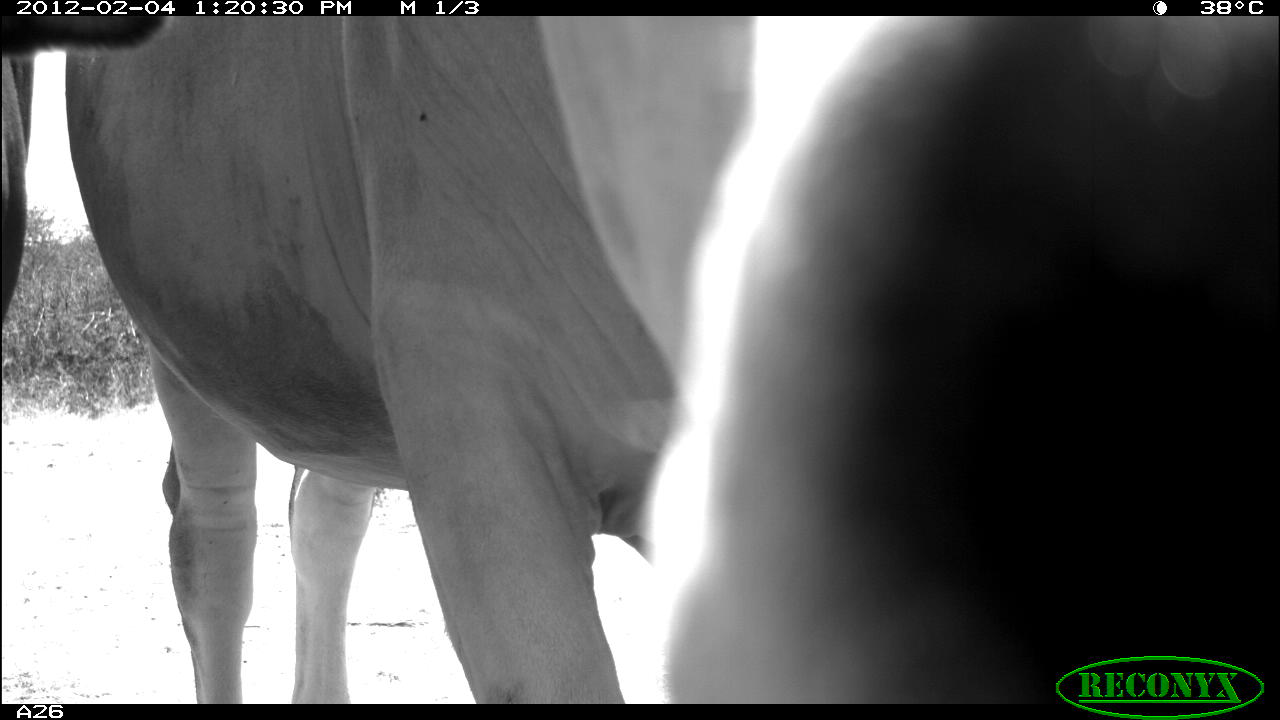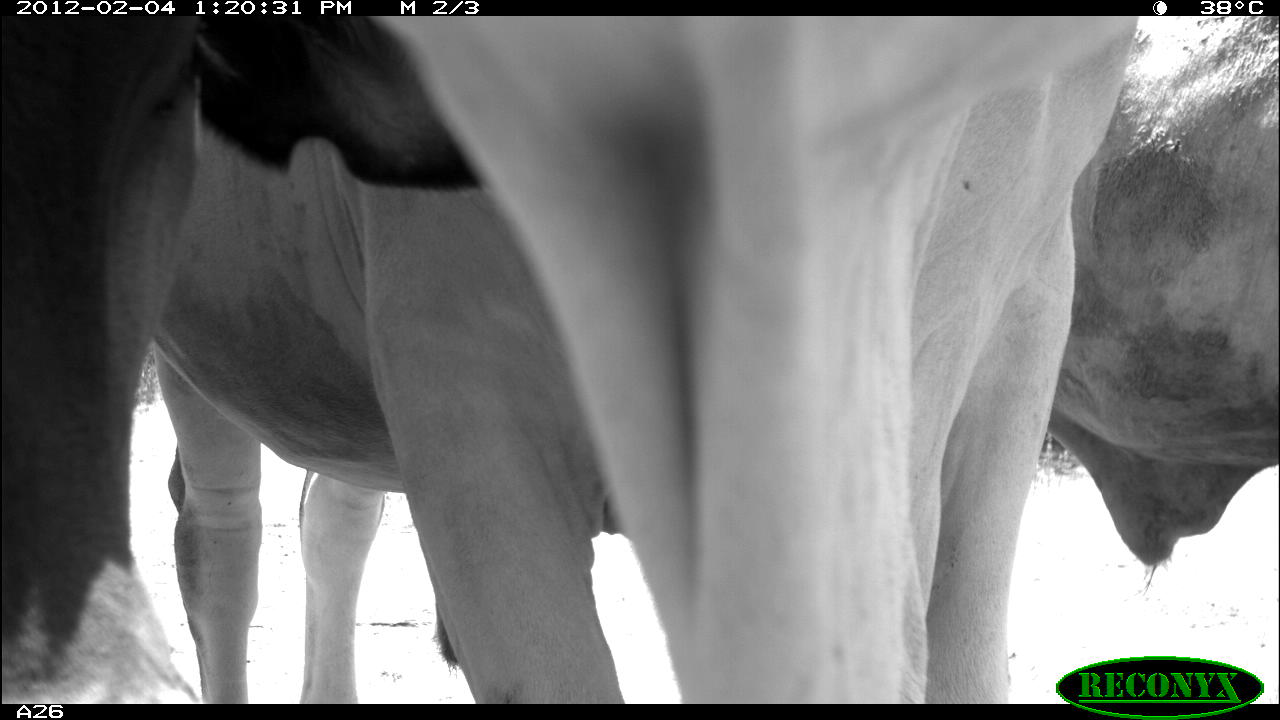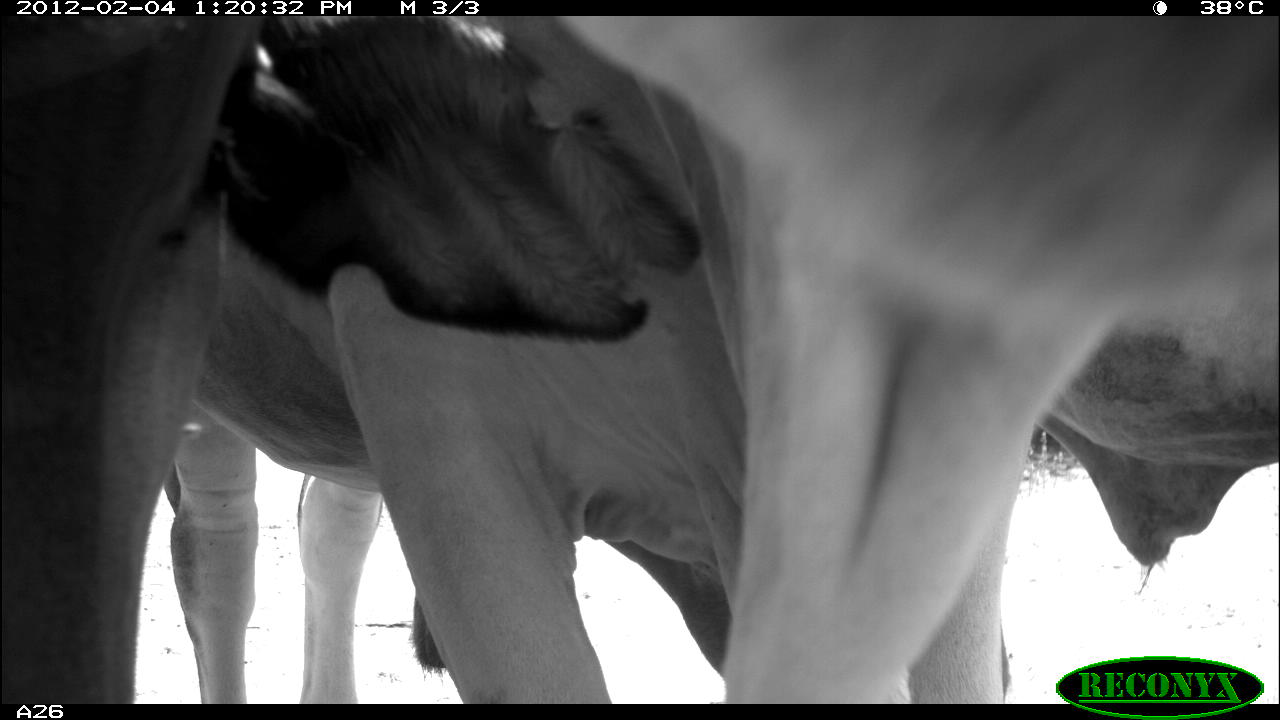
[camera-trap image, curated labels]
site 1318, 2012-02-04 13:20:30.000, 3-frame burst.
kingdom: Animalia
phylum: Chordata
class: Mammalia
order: Artiodactyla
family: Bovidae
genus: Bos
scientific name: Bos taurus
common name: domestic cattle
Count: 2.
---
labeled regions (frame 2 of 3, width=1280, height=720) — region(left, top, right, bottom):
bos taurus: region(374, 16, 1138, 704); region(0, 15, 479, 704); region(147, 15, 621, 704); region(1046, 16, 1279, 704)